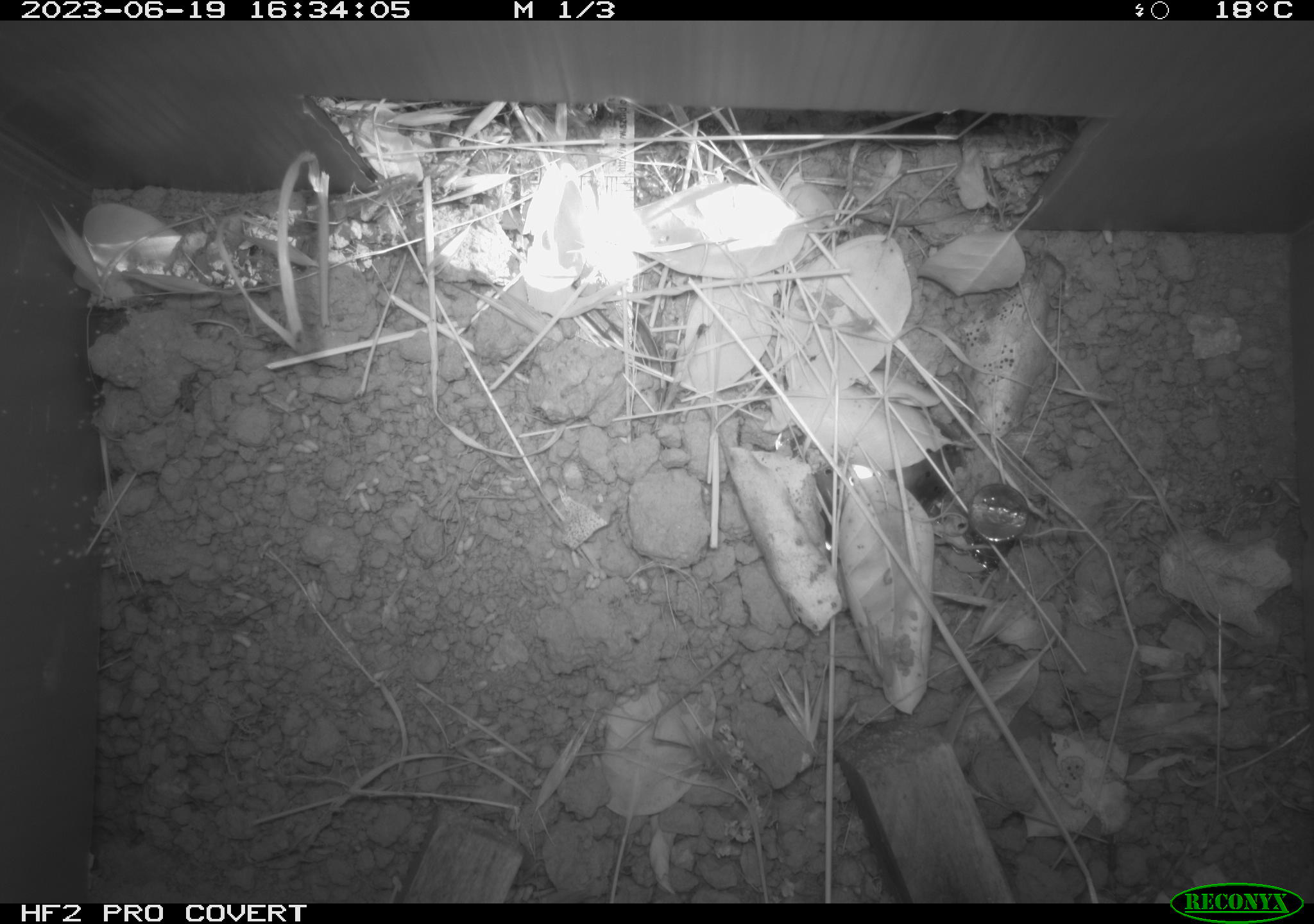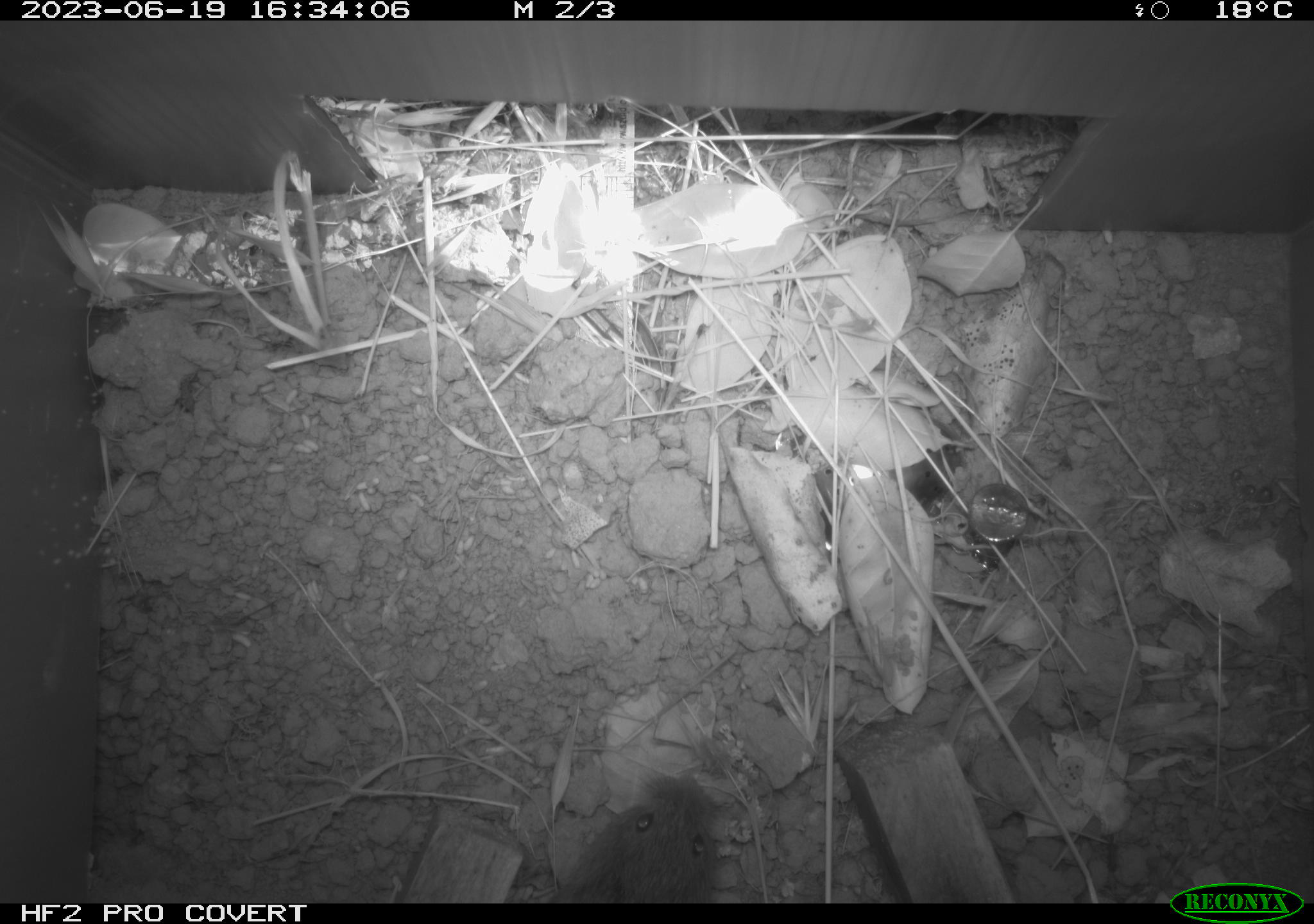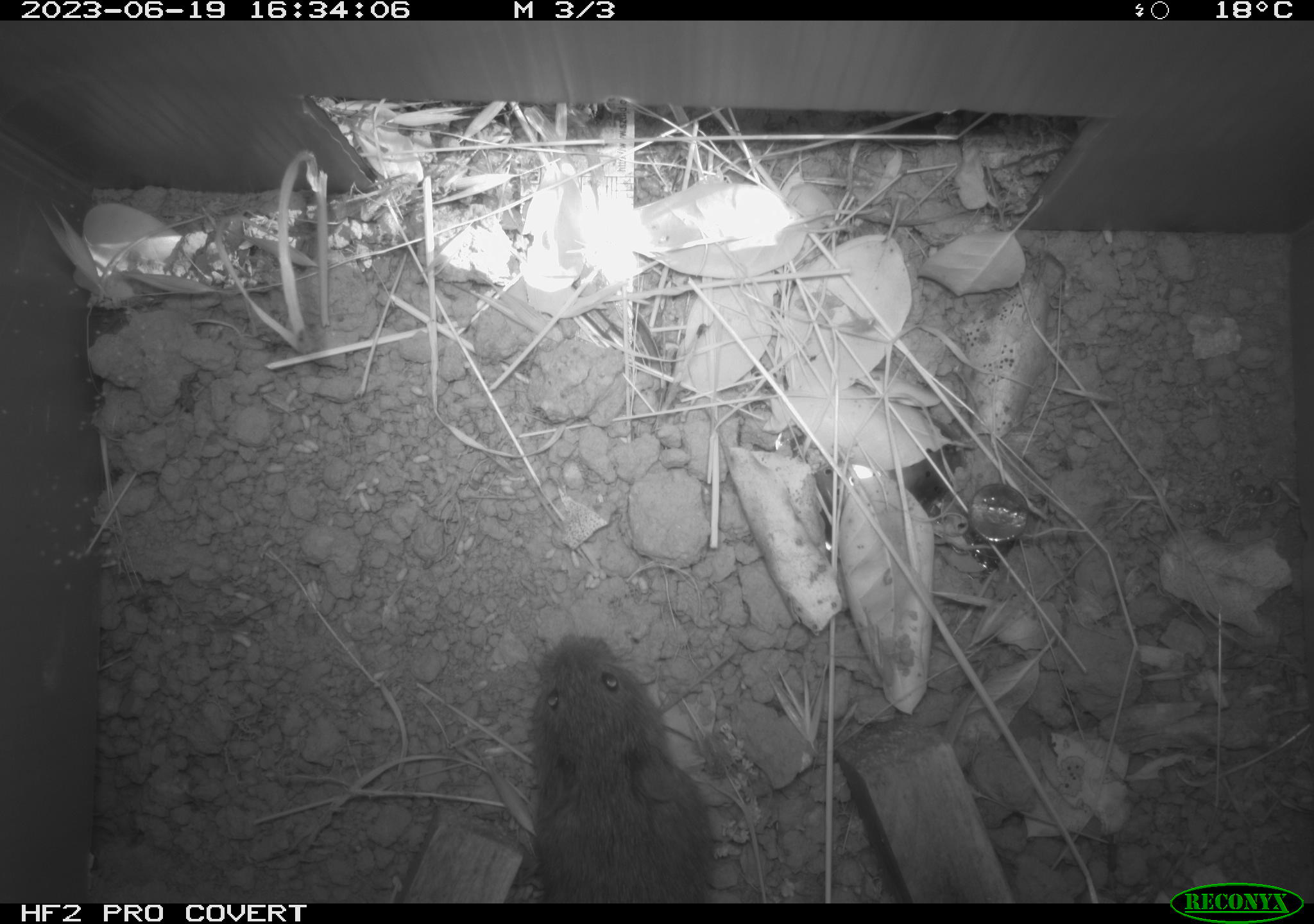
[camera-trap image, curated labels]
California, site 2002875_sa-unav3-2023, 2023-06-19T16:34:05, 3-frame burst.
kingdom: Animalia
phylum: Chordata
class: Mammalia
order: Rodentia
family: Cricetidae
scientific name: Arvicolinae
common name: voles, lemmings, and muskrats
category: arvicolinae subfamily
Arvicolinae subfamily (voles, lemmings, and muskrats) (Arvicolinae).